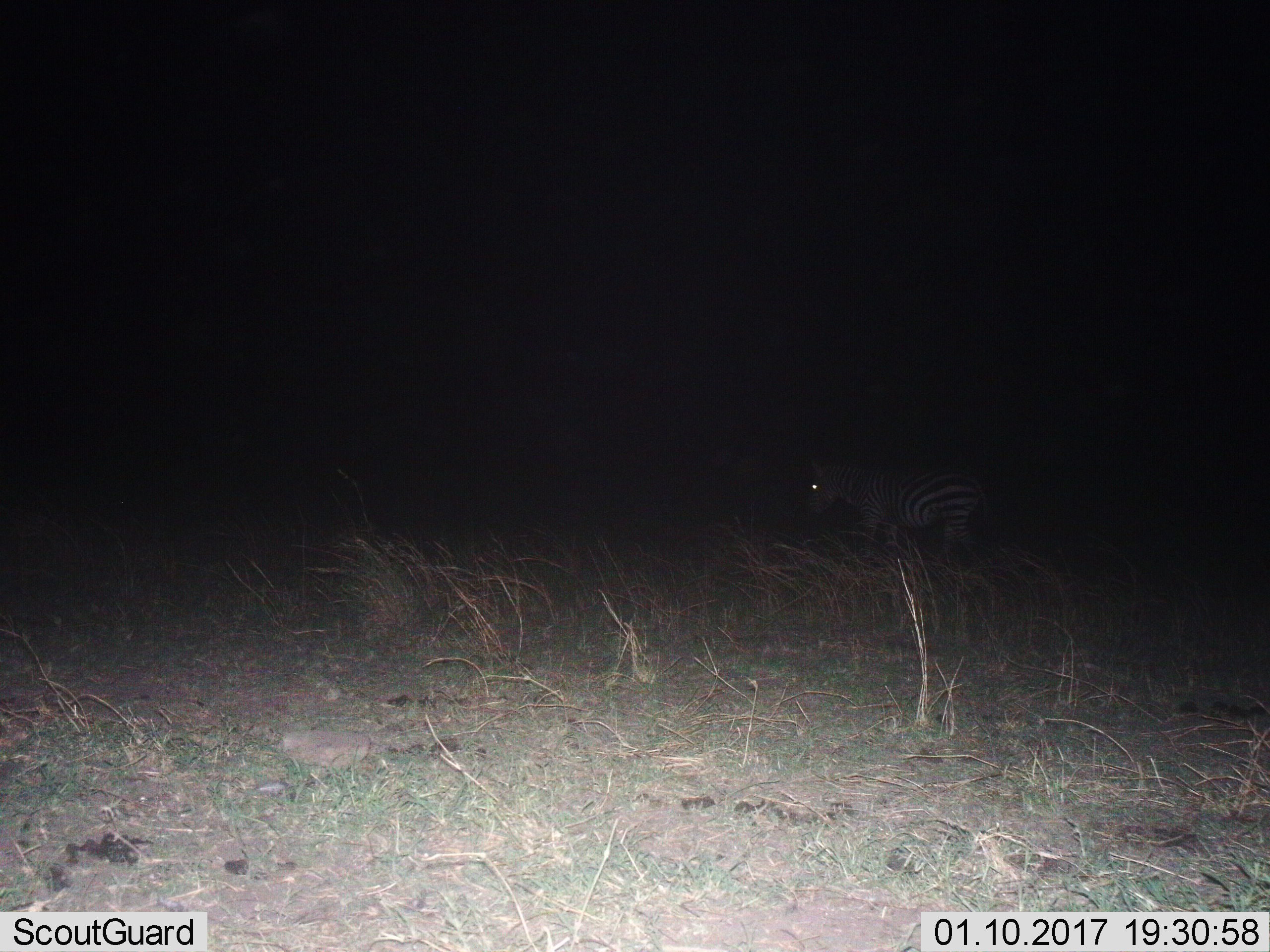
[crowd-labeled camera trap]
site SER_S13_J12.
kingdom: Animalia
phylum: Chordata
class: Mammalia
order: Perissodactyla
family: Equidae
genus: Equus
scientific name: Equus quagga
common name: plains zebra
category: zebraplains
Zebraplains (plains zebra) (Equus quagga), count 1. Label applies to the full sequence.